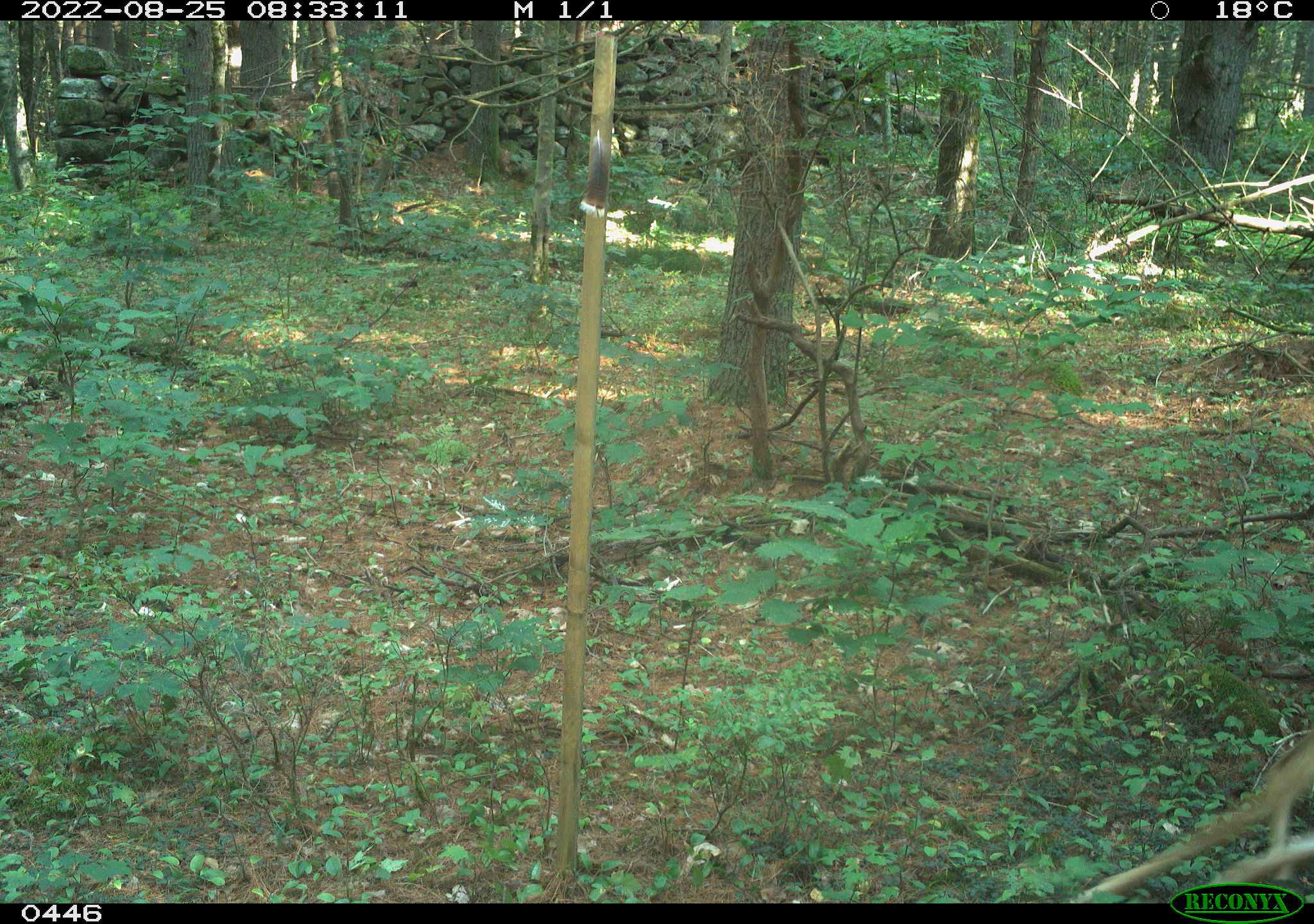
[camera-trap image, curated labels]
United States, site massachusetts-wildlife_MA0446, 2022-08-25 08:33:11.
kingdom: Animalia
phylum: Chordata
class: Mammalia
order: Artiodactyla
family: Cervidae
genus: Odocoileus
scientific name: Odocoileus virginianus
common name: white-tailed deer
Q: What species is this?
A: White-tailed deer (Odocoileus virginianus).